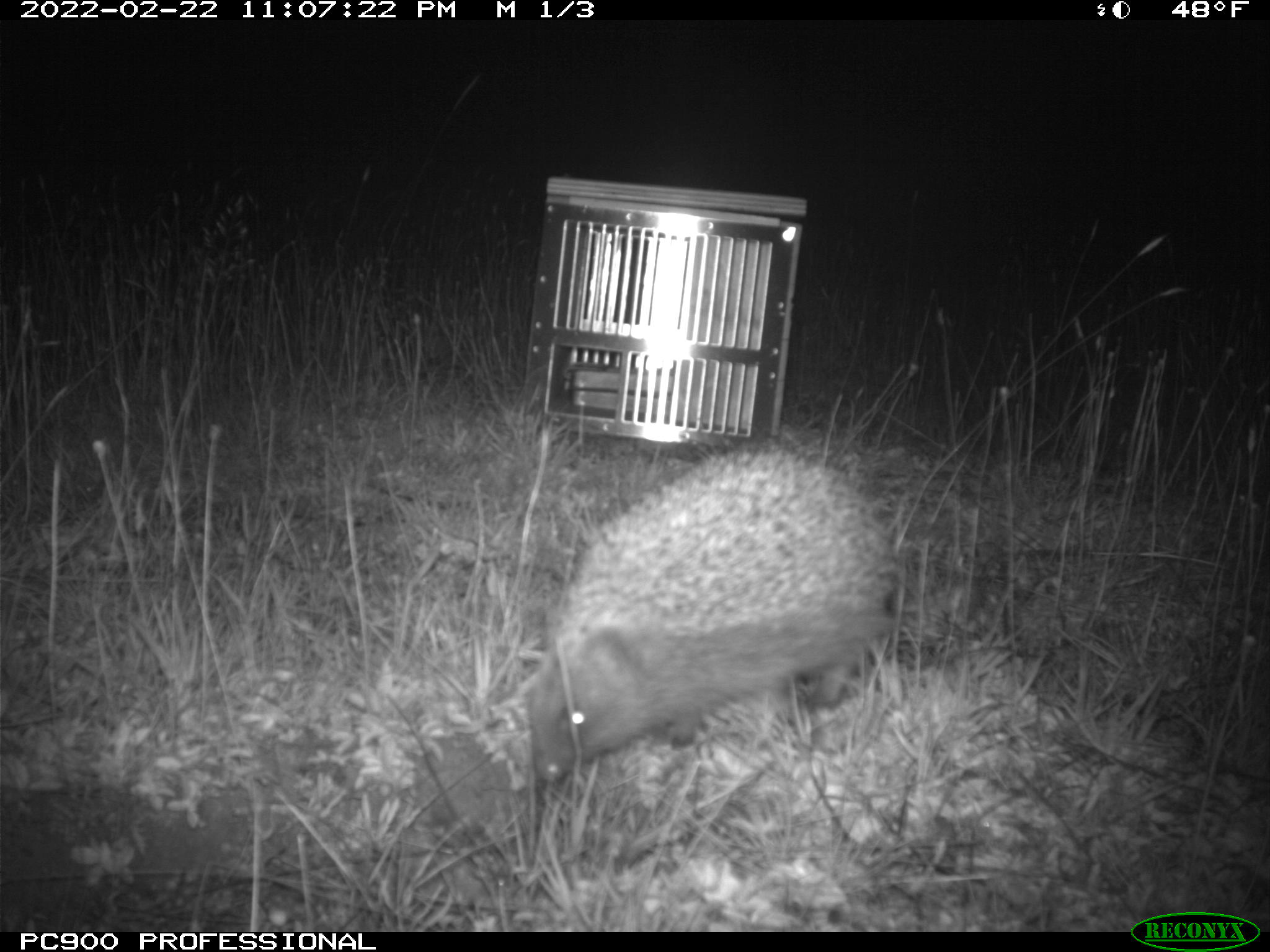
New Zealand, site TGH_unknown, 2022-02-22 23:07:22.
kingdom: Animalia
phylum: Chordata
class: Mammalia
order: Eulipotyphla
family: Erinaceidae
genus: Erinaceus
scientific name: Erinaceus europaeus europaeus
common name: european hedgehog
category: hedgehog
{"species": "hedgehog (european hedgehog) (Erinaceus europaeus europaeus)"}